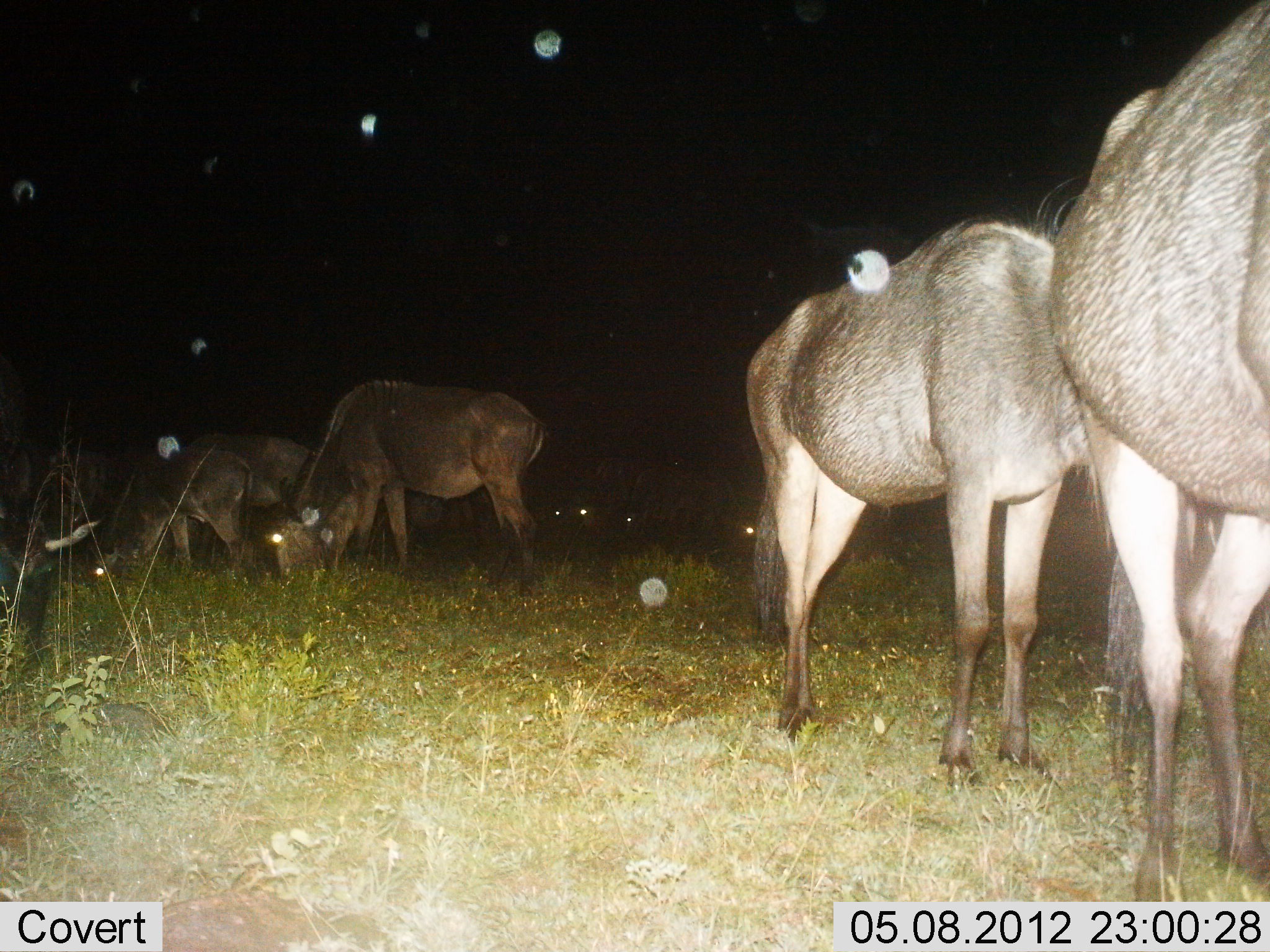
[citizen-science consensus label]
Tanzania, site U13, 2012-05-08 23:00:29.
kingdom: Animalia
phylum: Chordata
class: Mammalia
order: Artiodactyla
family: Bovidae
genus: Connochaetes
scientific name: Connochaetes taurinus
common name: blue wildebeest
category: wildebeest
Wildebeest (blue wildebeest) (Connochaetes taurinus), count 6. Behavior (volunteer vote fractions): standing 50%, resting 0%, moving 0%, interacting 0%. Young present (vote fraction): 0%. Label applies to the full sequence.